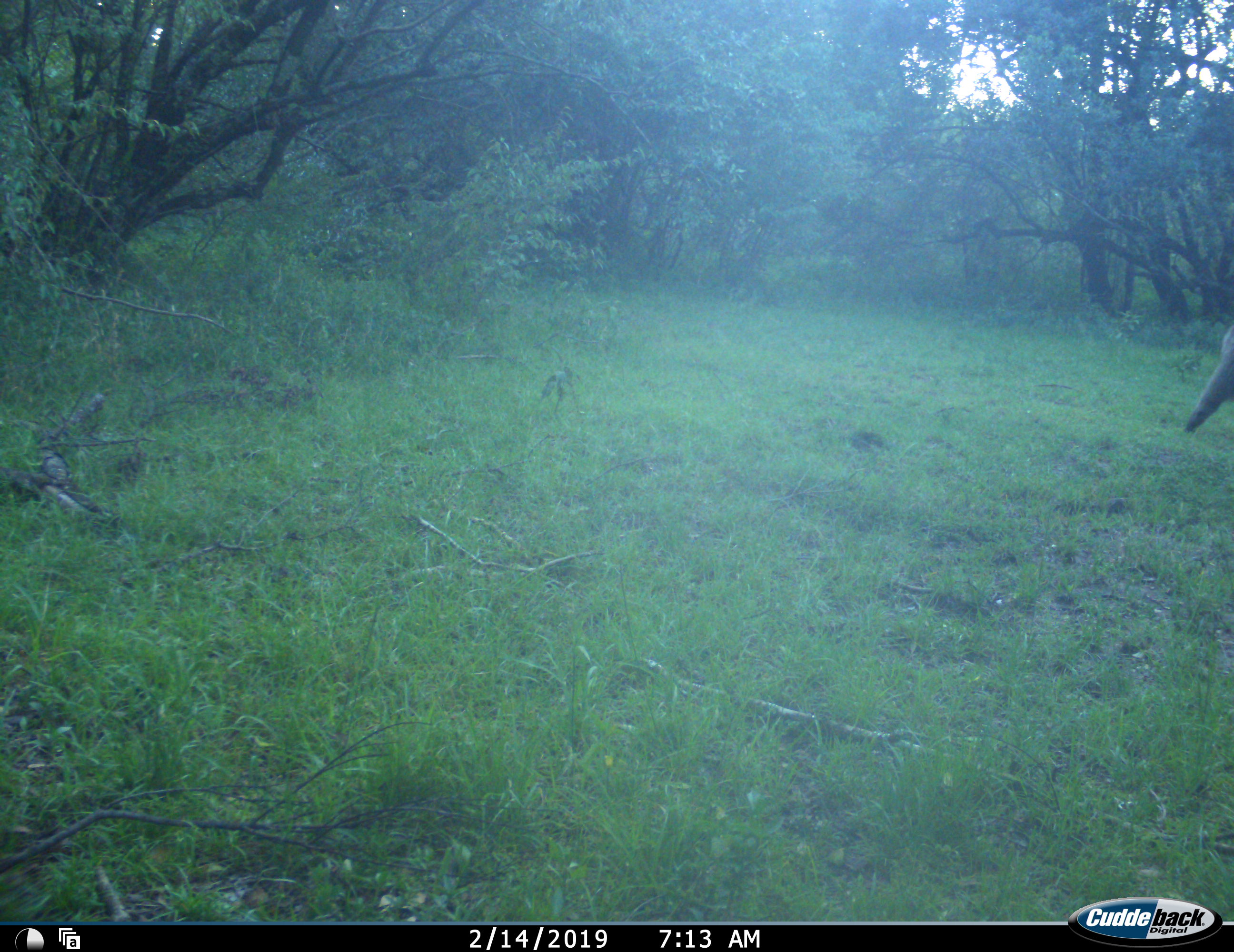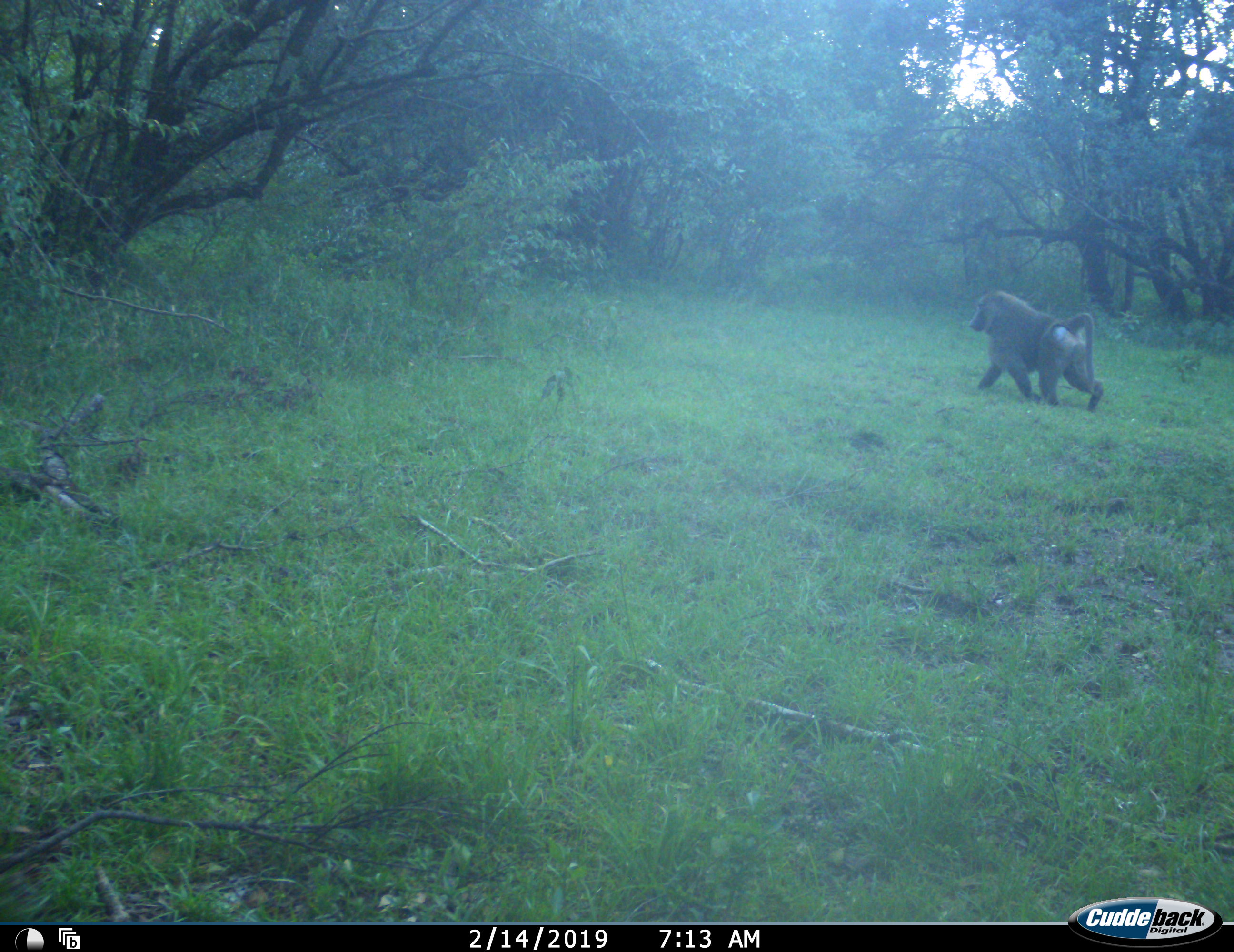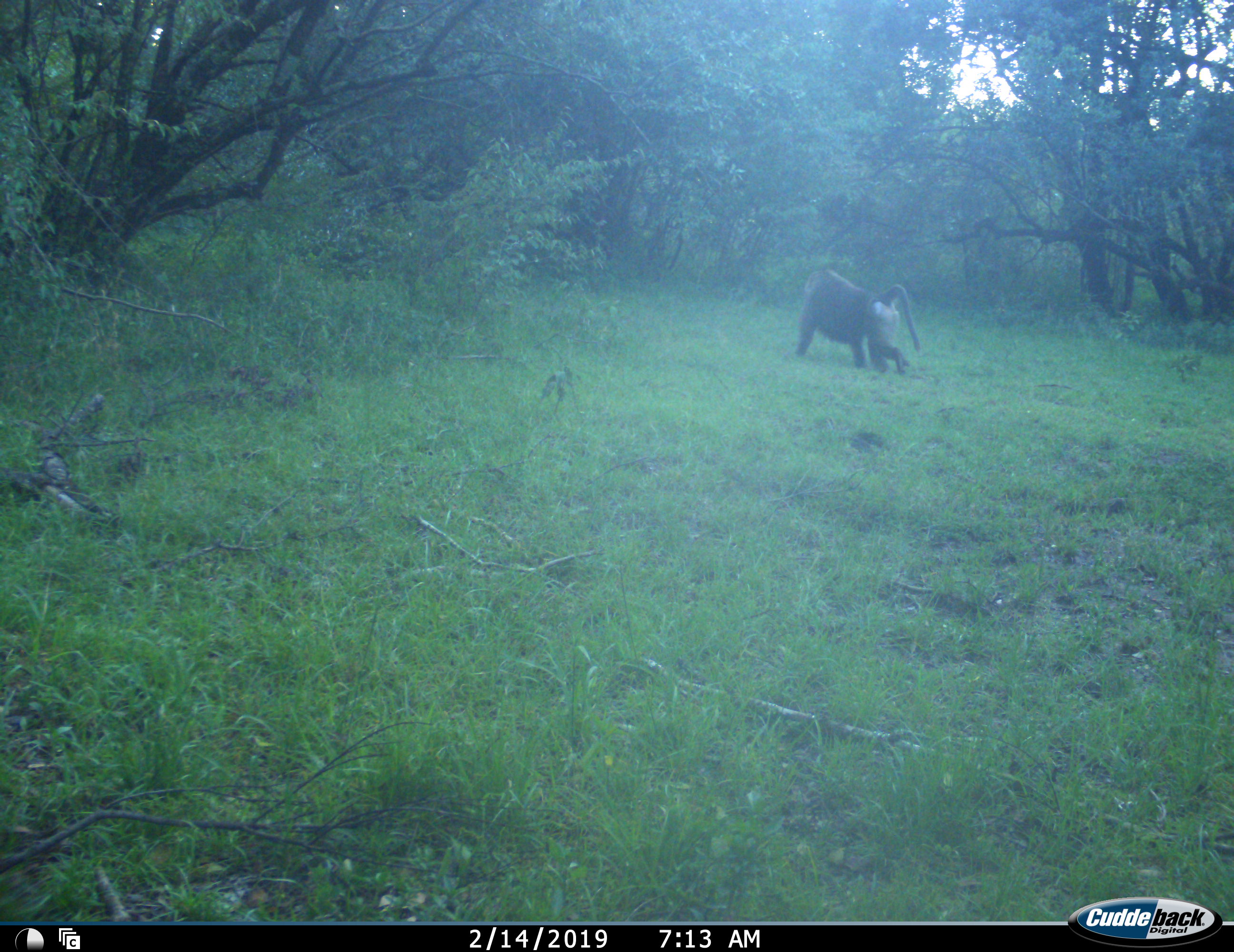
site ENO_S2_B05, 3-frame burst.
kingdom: Animalia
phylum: Chordata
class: Mammalia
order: Primates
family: Cercopithecidae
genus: Papio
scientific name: Papio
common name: baboon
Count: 1.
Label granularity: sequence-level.